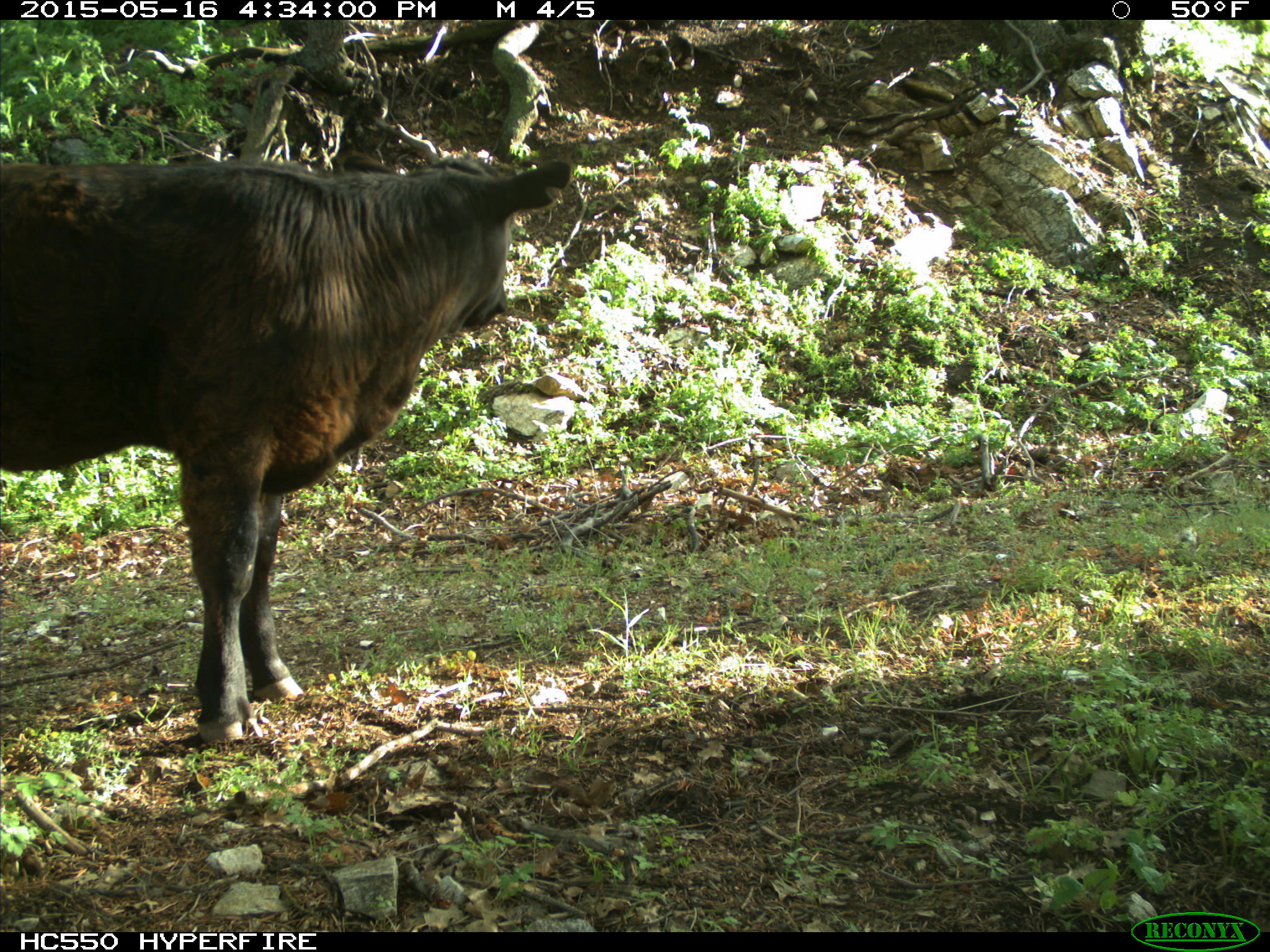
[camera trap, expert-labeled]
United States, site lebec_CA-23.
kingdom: Animalia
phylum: Chordata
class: Mammalia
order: Artiodactyla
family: Bovidae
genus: Bos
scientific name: Bos taurus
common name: domestic cow